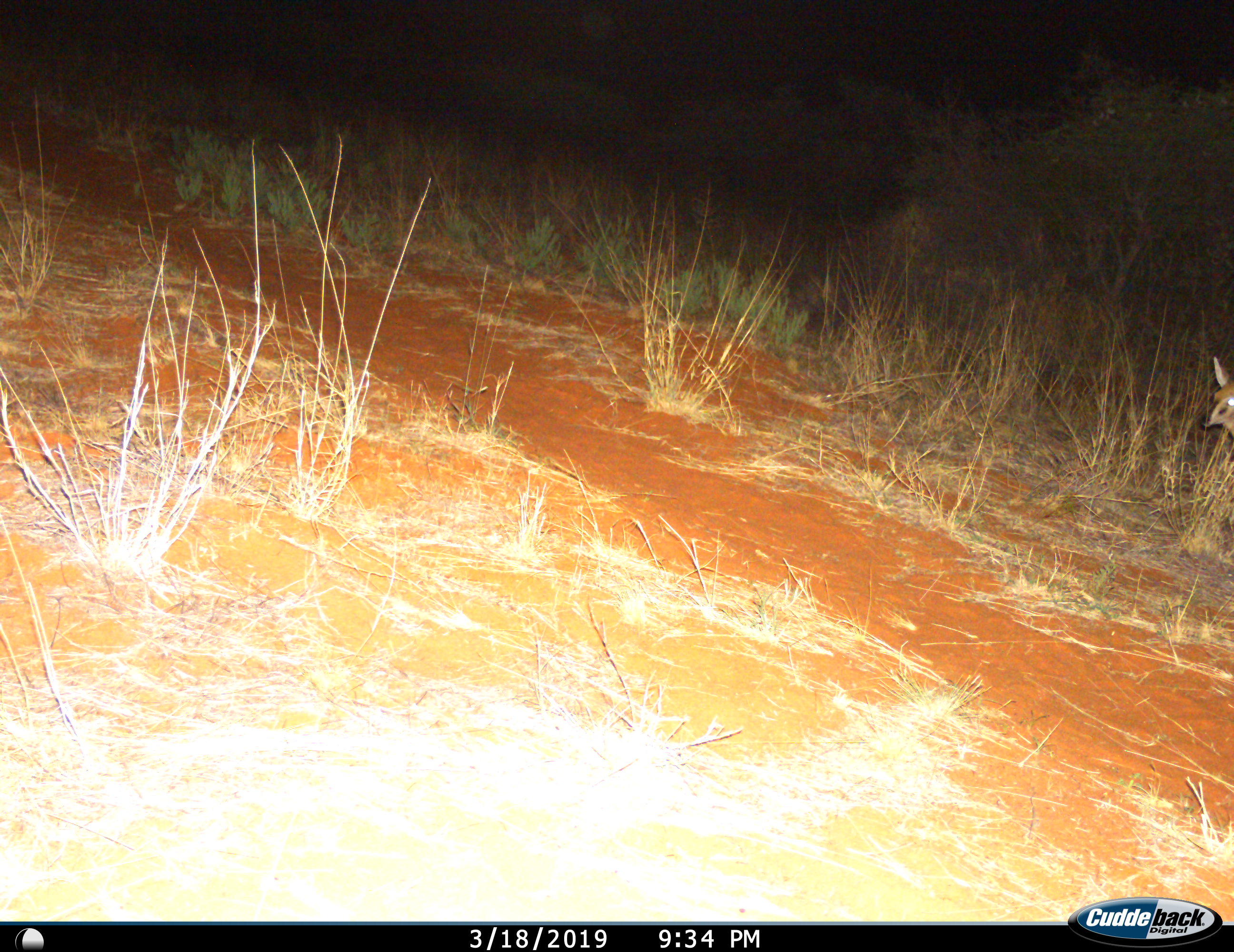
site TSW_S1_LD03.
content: unidentified animal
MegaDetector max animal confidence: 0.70